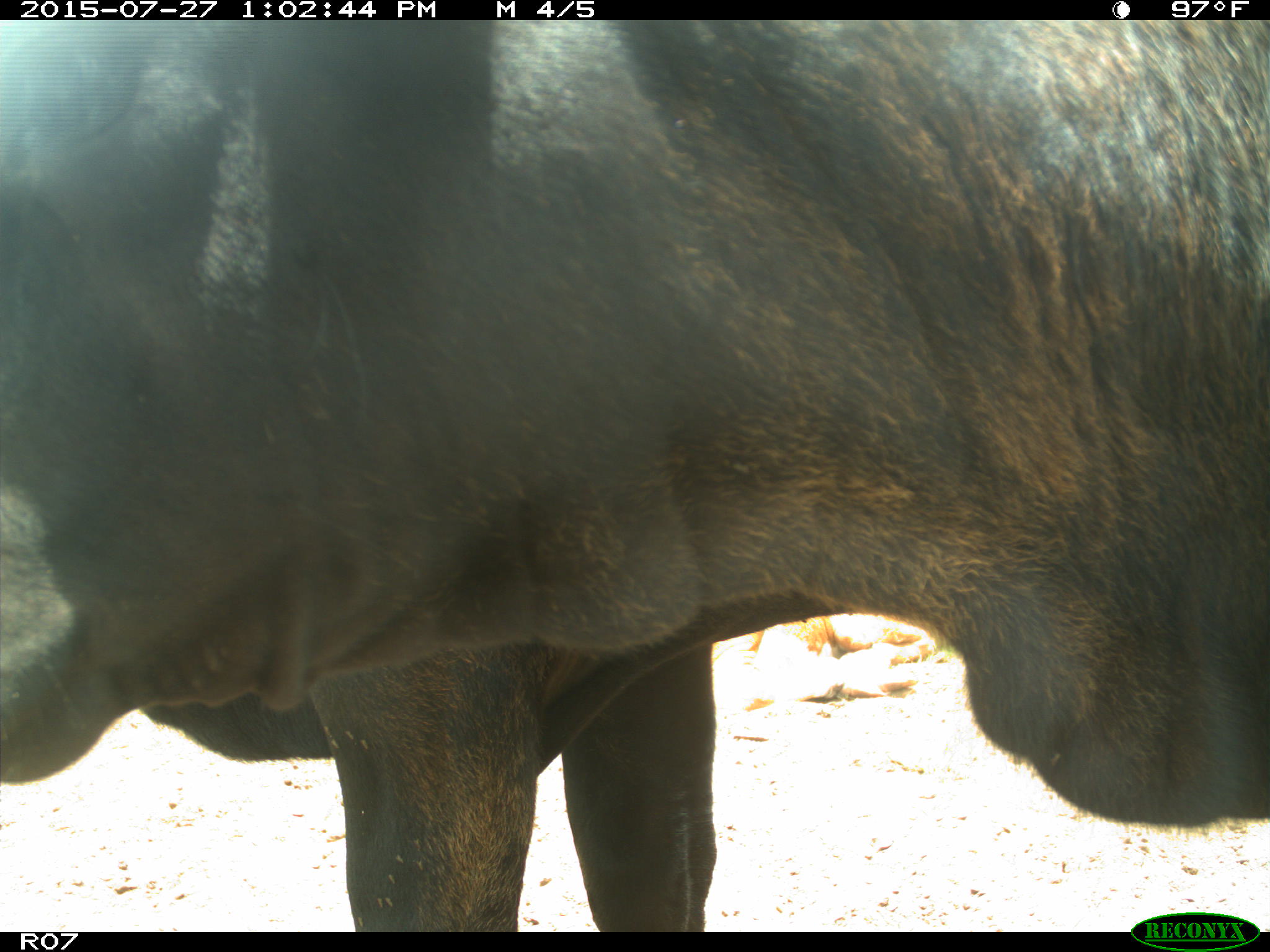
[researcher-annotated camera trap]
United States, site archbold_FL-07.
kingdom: Animalia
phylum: Chordata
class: Mammalia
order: Artiodactyla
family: Bovidae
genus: Bos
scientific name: Bos taurus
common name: domestic cow